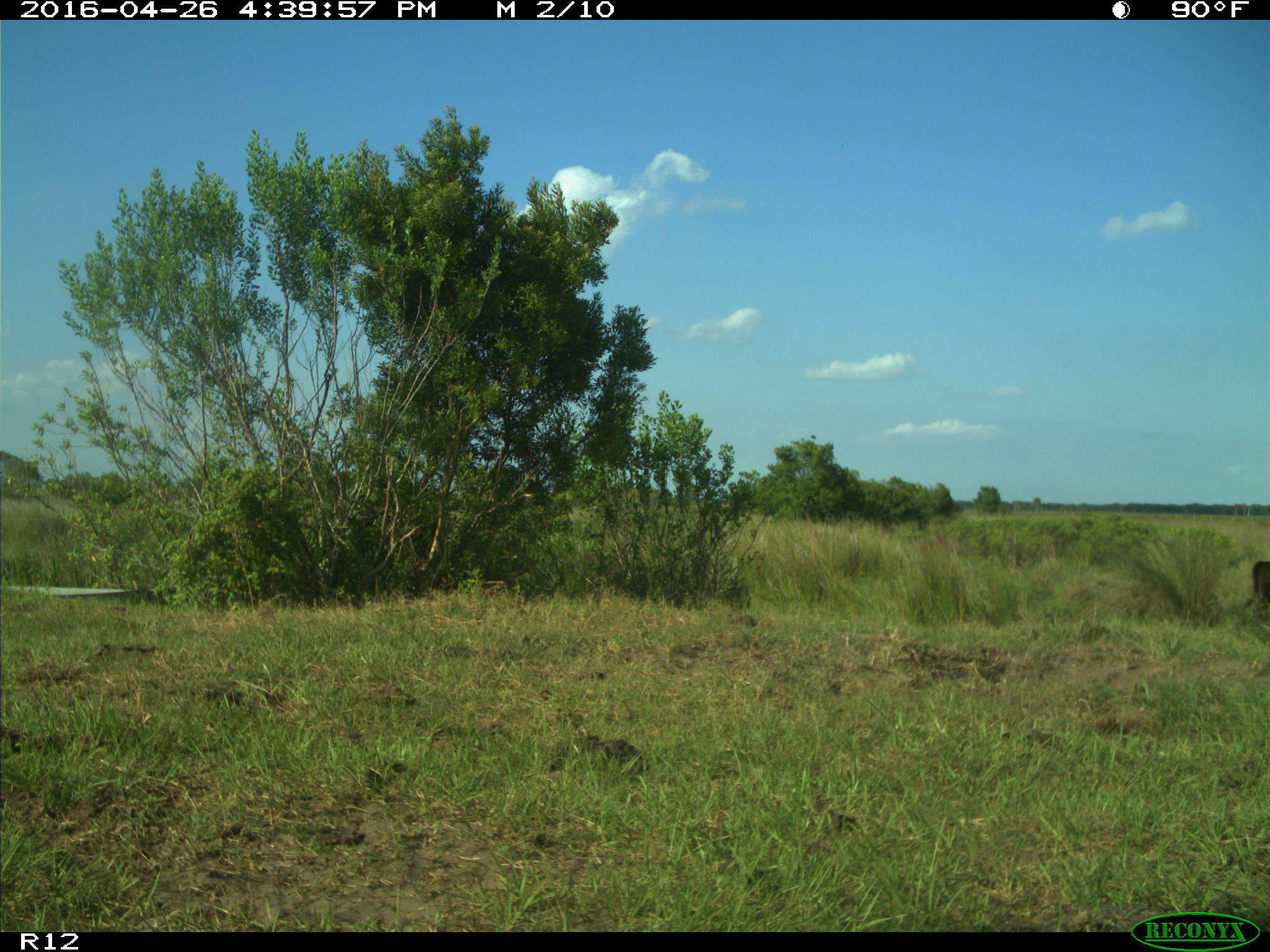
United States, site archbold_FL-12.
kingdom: Animalia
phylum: Chordata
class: Mammalia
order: Artiodactyla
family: Bovidae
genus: Bos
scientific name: Bos taurus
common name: domestic cow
Bos taurus (domestic cow).